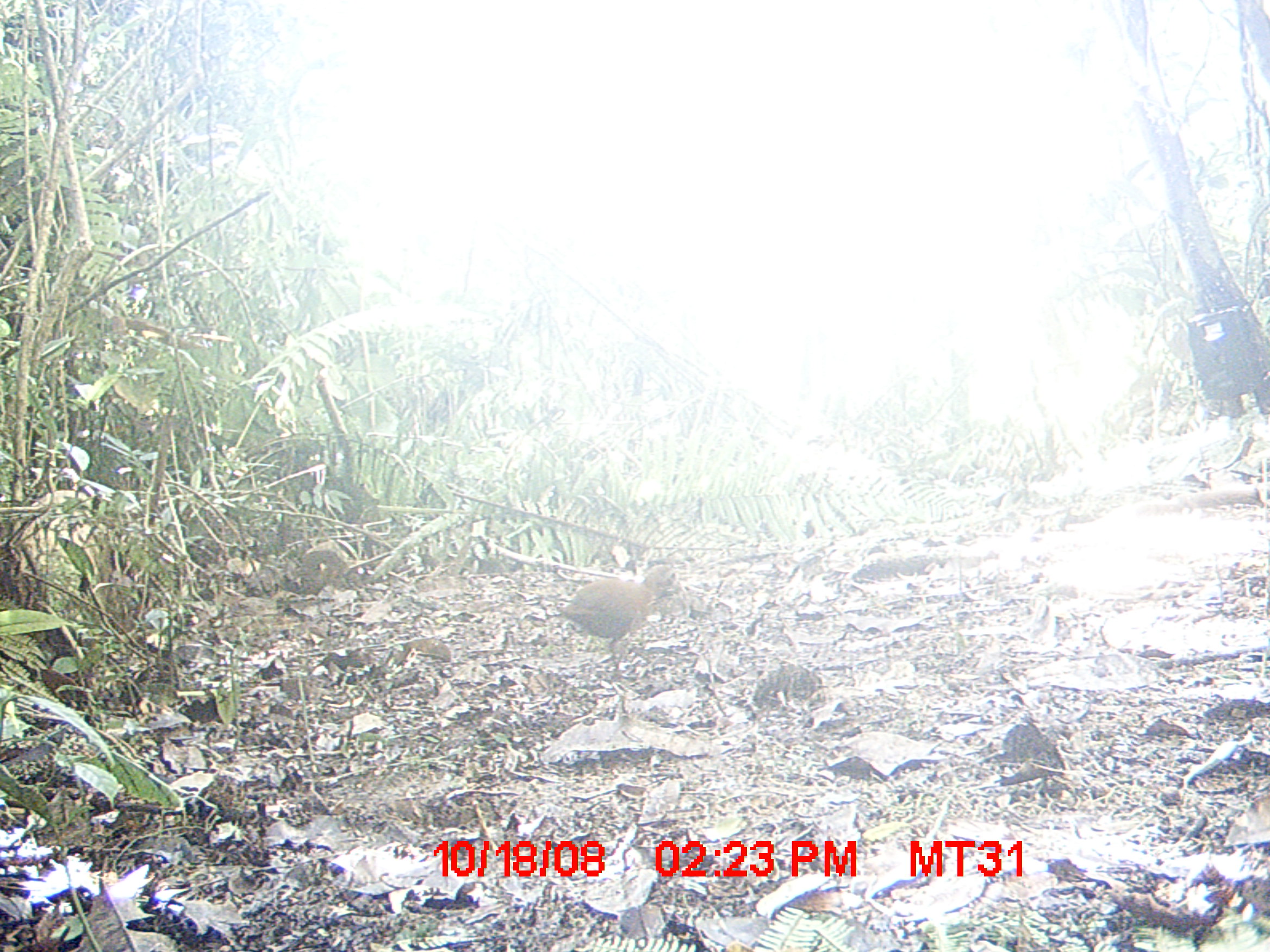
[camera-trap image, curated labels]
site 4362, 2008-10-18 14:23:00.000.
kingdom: Animalia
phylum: Chordata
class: Aves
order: Gruiformes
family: Sarothruridae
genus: Mentocrex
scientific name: Mentocrex kioloides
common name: madagascar wood rail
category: canirallus kioloides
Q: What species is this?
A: Canirallus kioloides (madagascar wood rail) (Mentocrex kioloides).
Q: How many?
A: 1.